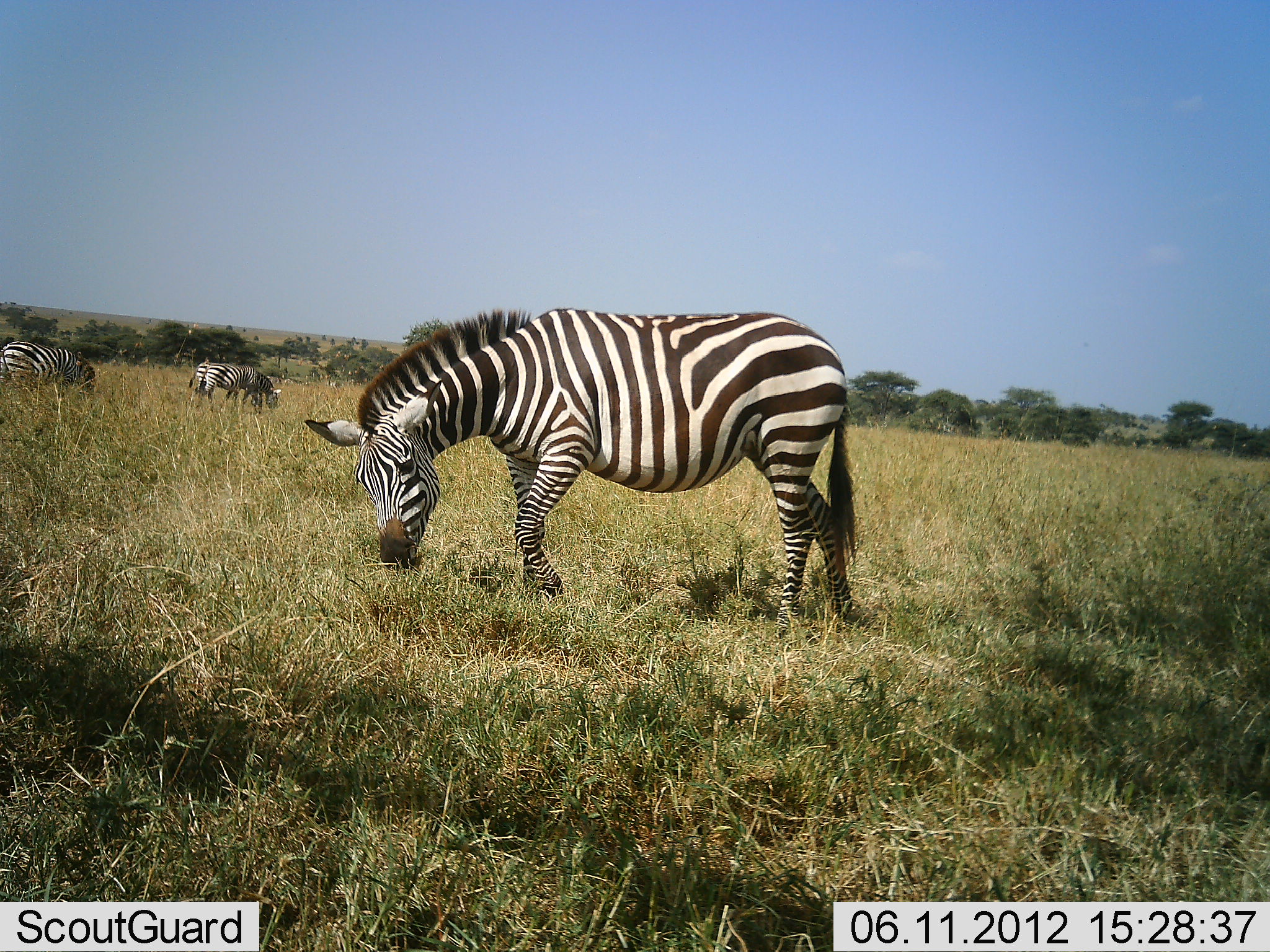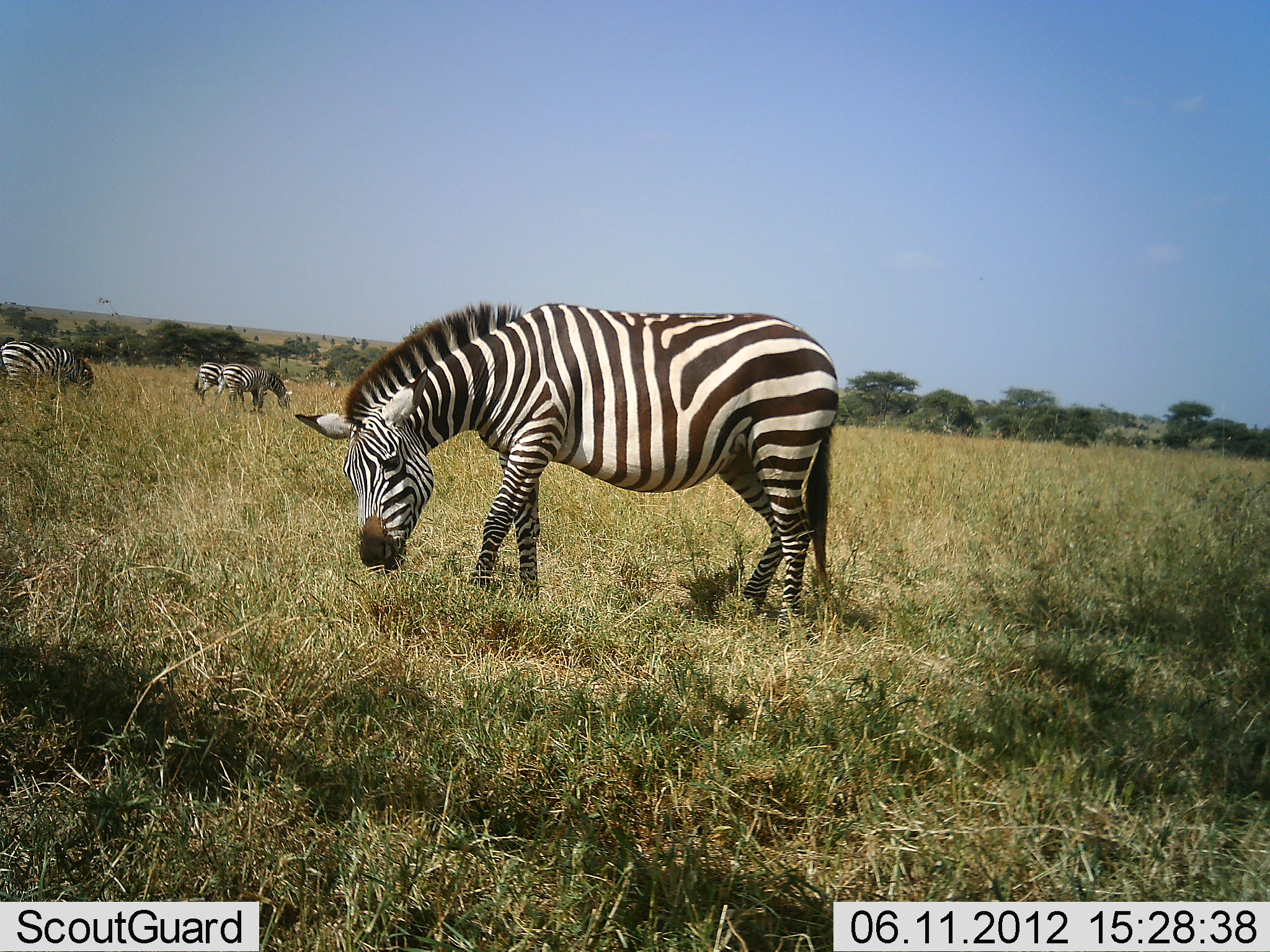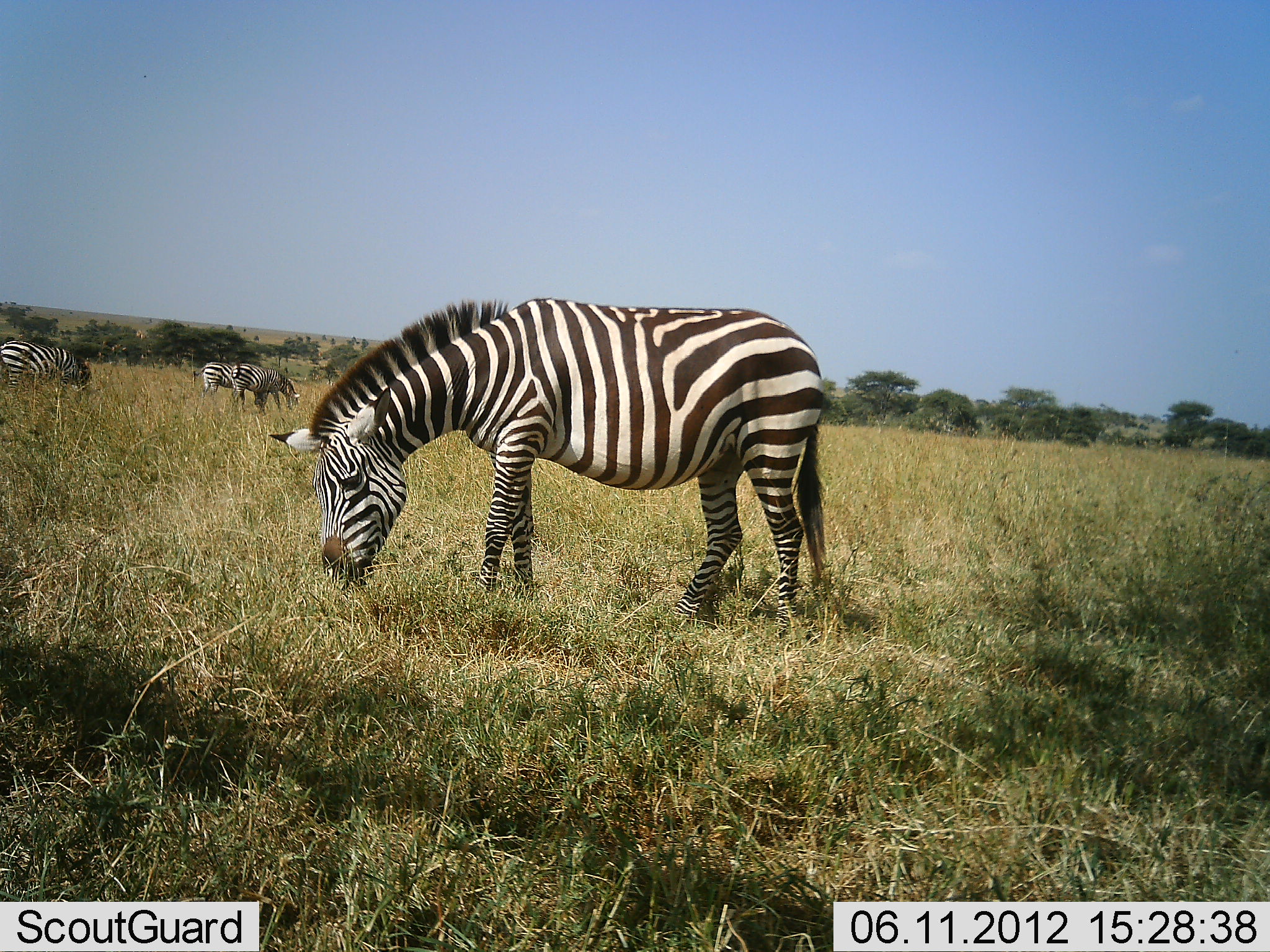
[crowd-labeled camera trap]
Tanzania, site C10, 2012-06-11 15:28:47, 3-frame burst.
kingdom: Animalia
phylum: Chordata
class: Mammalia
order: Perissodactyla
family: Equidae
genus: Equus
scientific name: Equus quagga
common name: plains zebra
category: zebra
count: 4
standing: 40%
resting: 0%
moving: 30%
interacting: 0%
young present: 0%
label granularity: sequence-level